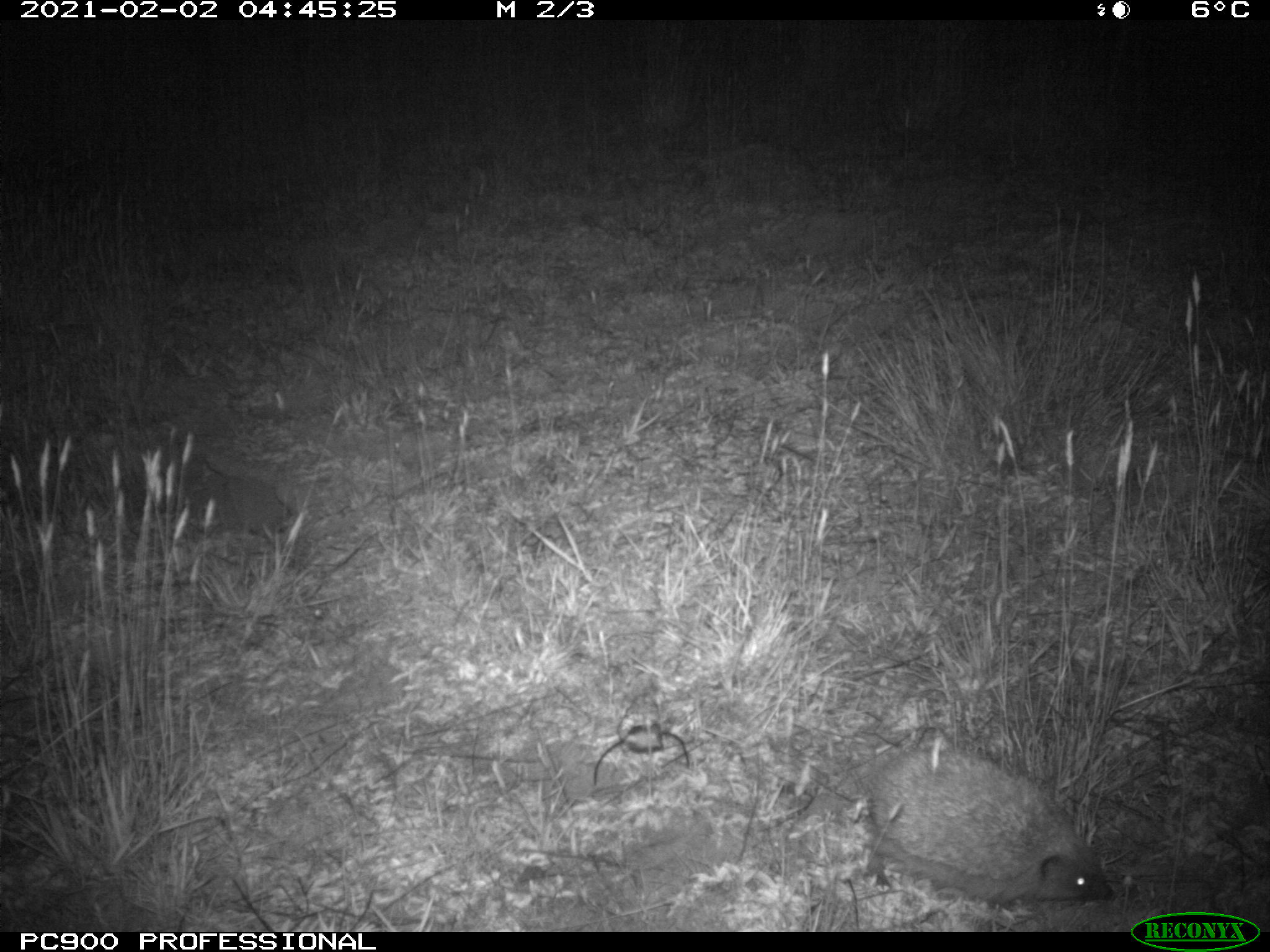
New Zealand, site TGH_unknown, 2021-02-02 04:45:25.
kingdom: Animalia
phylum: Chordata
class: Mammalia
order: Eulipotyphla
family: Erinaceidae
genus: Erinaceus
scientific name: Erinaceus europaeus europaeus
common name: european hedgehog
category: hedgehog